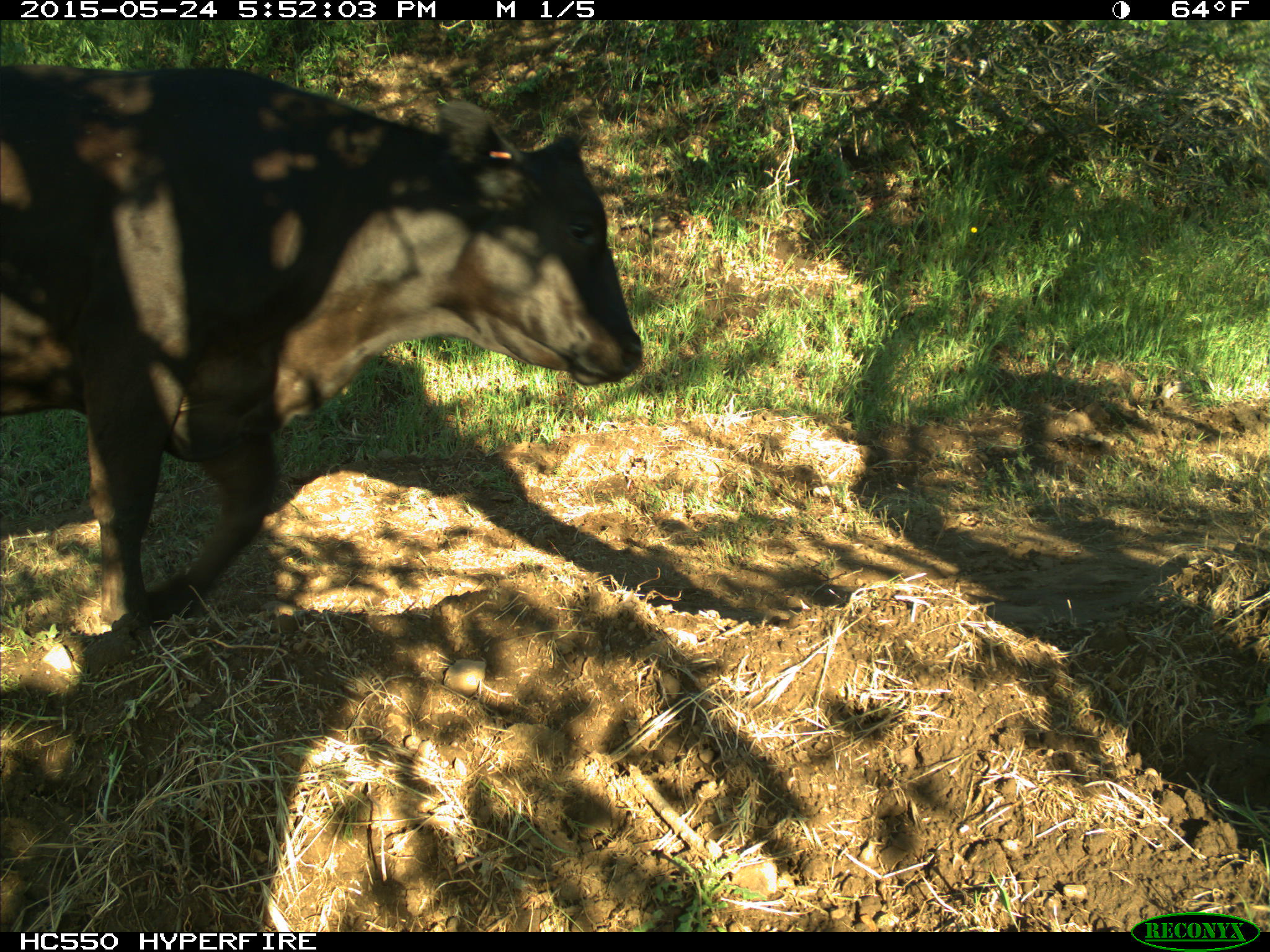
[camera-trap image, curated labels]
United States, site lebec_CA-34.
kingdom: Animalia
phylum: Chordata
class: Mammalia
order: Artiodactyla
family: Bovidae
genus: Bos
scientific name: Bos taurus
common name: domestic cow